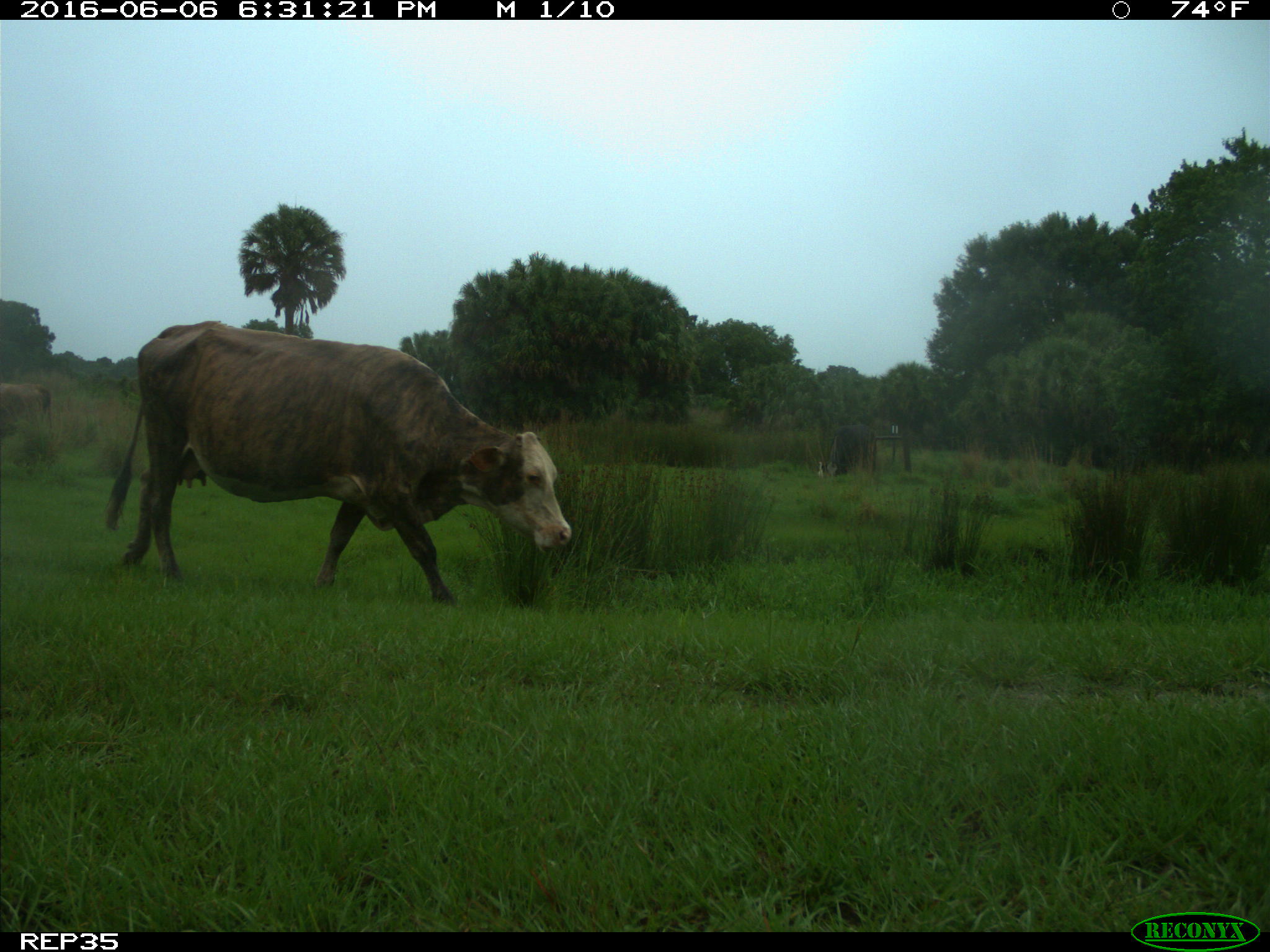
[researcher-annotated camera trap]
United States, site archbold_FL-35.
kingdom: Animalia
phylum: Chordata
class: Mammalia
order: Artiodactyla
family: Bovidae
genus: Bos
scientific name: Bos taurus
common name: domestic cow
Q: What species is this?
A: Bos taurus (domestic cow).